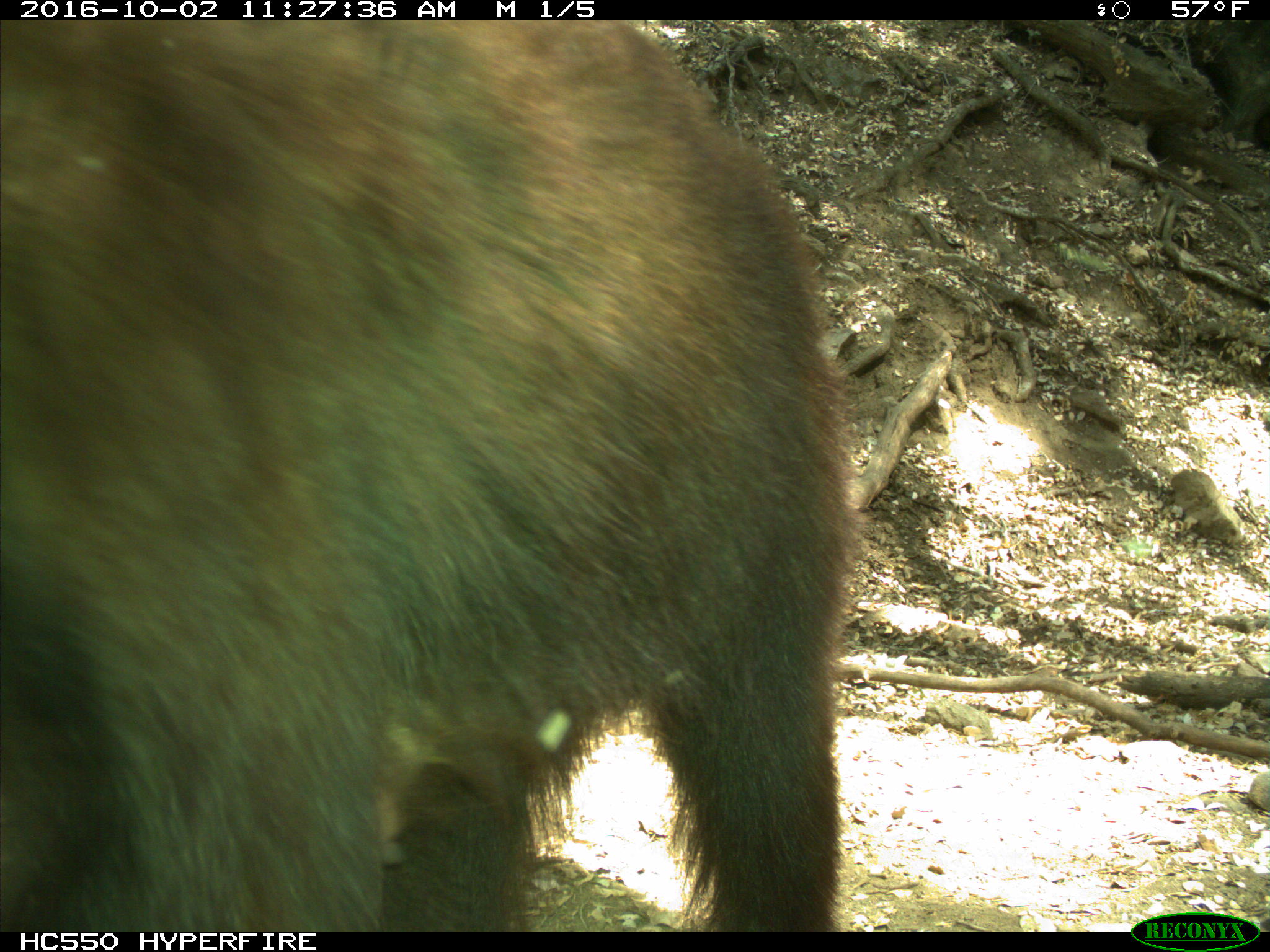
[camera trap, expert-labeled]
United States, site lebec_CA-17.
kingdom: Animalia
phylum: Chordata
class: Mammalia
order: Carnivora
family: Ursidae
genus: Ursus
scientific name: Ursus americanus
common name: american black bear